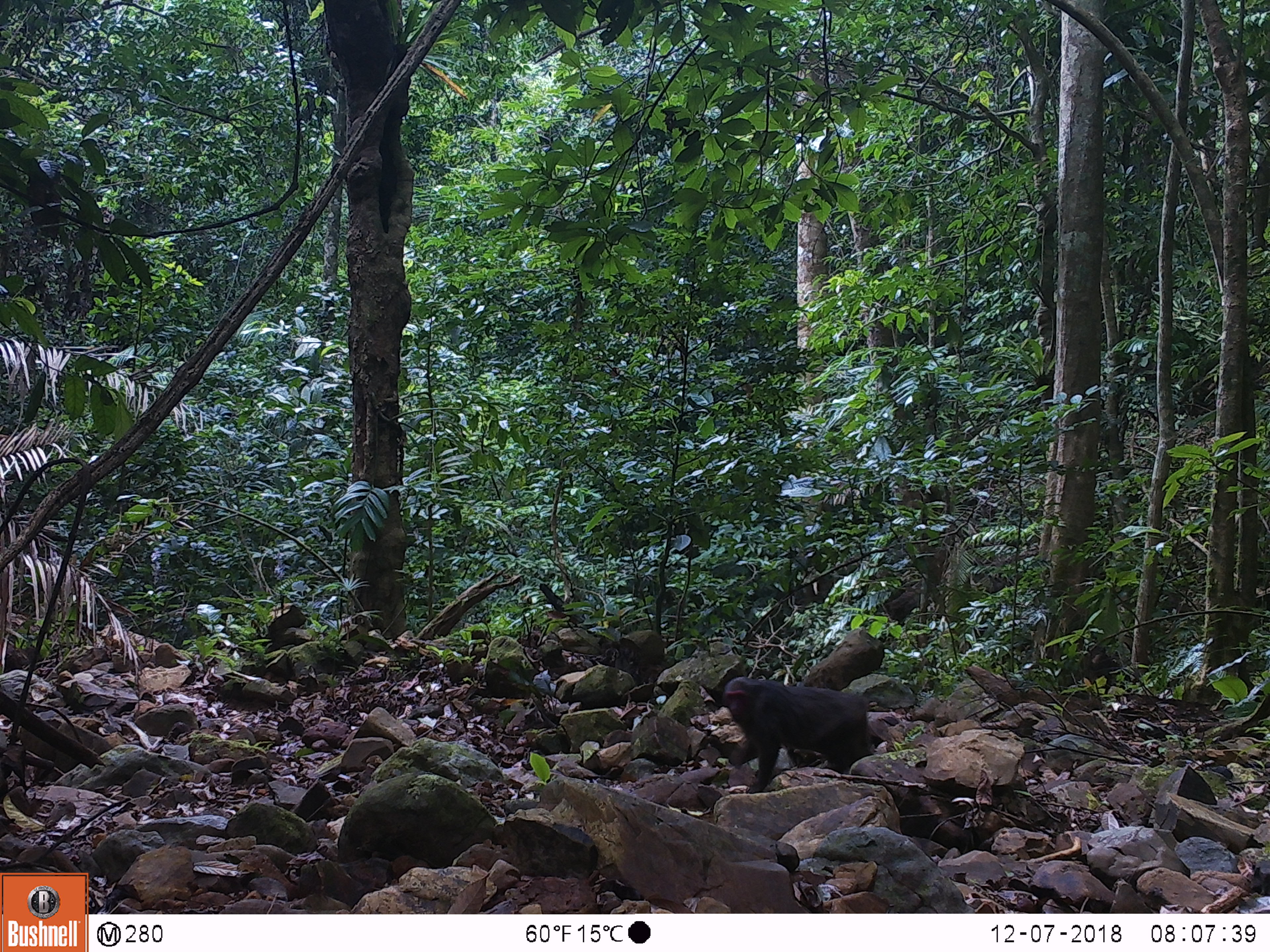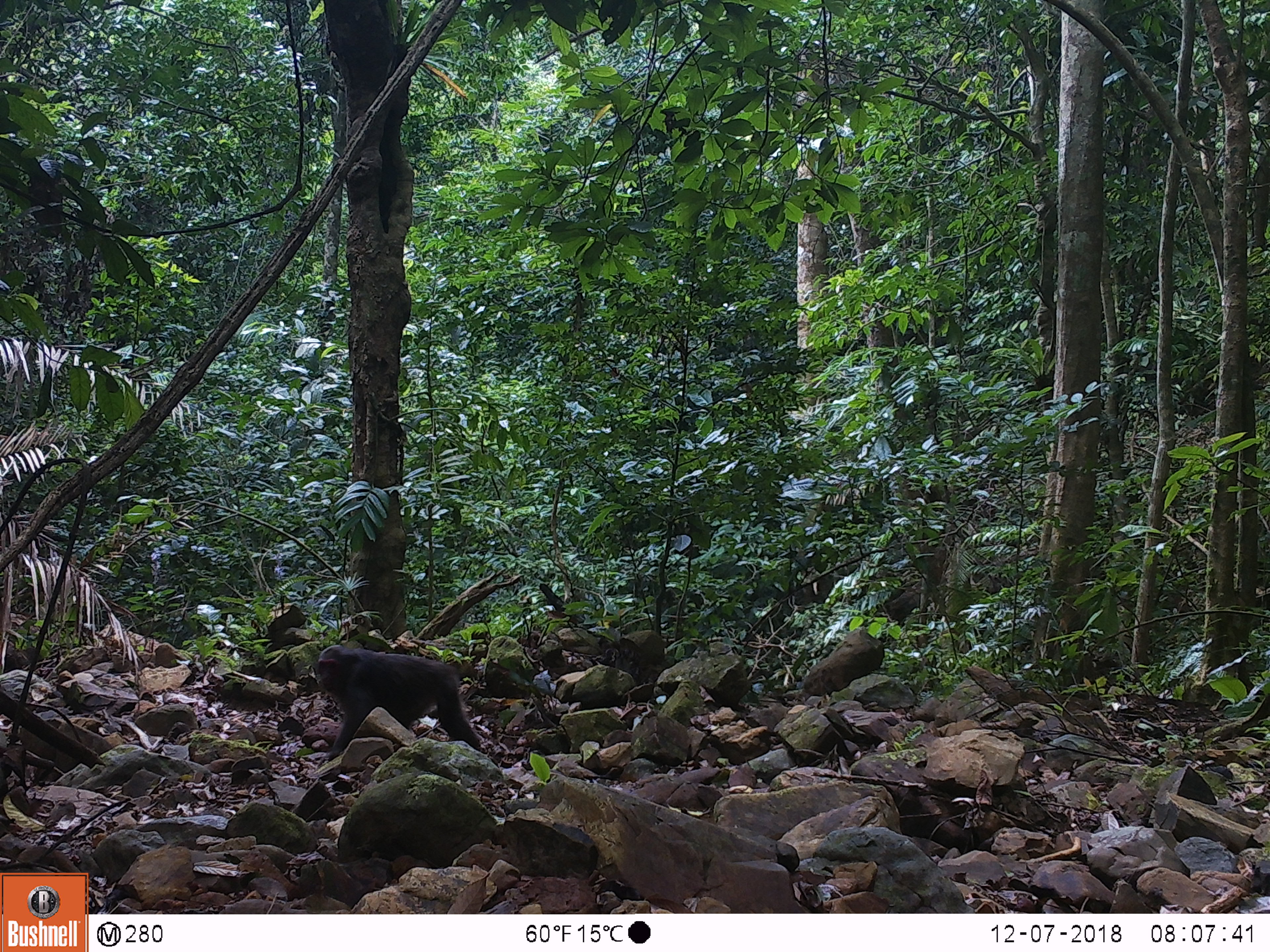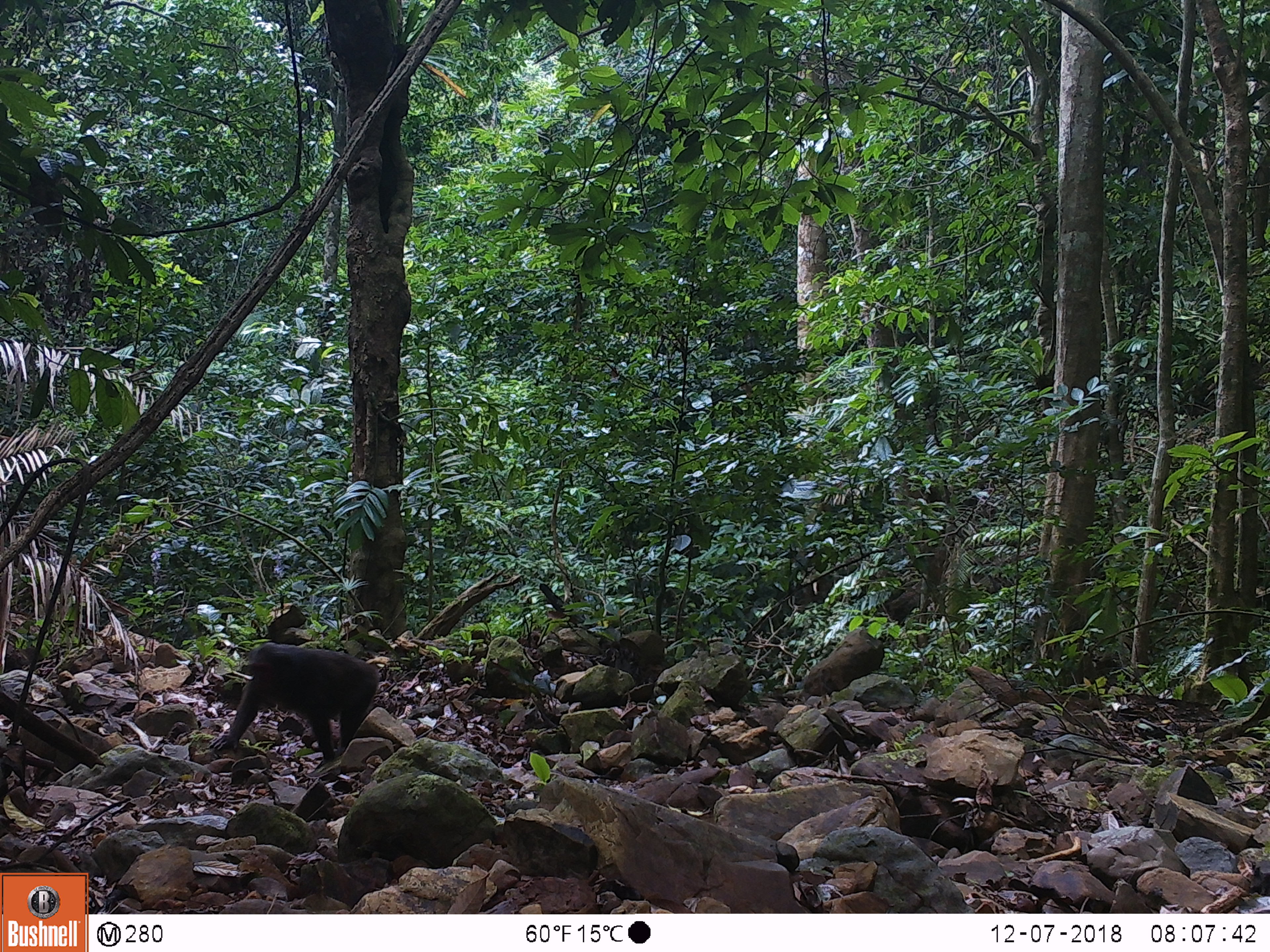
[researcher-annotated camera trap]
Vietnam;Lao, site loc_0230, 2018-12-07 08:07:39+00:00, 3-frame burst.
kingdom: Animalia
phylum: Chordata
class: Mammalia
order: Primates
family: Cercopithecidae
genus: Macaca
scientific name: Macaca arctoides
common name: stump-tailed macaque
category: stump tailed macaque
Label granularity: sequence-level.